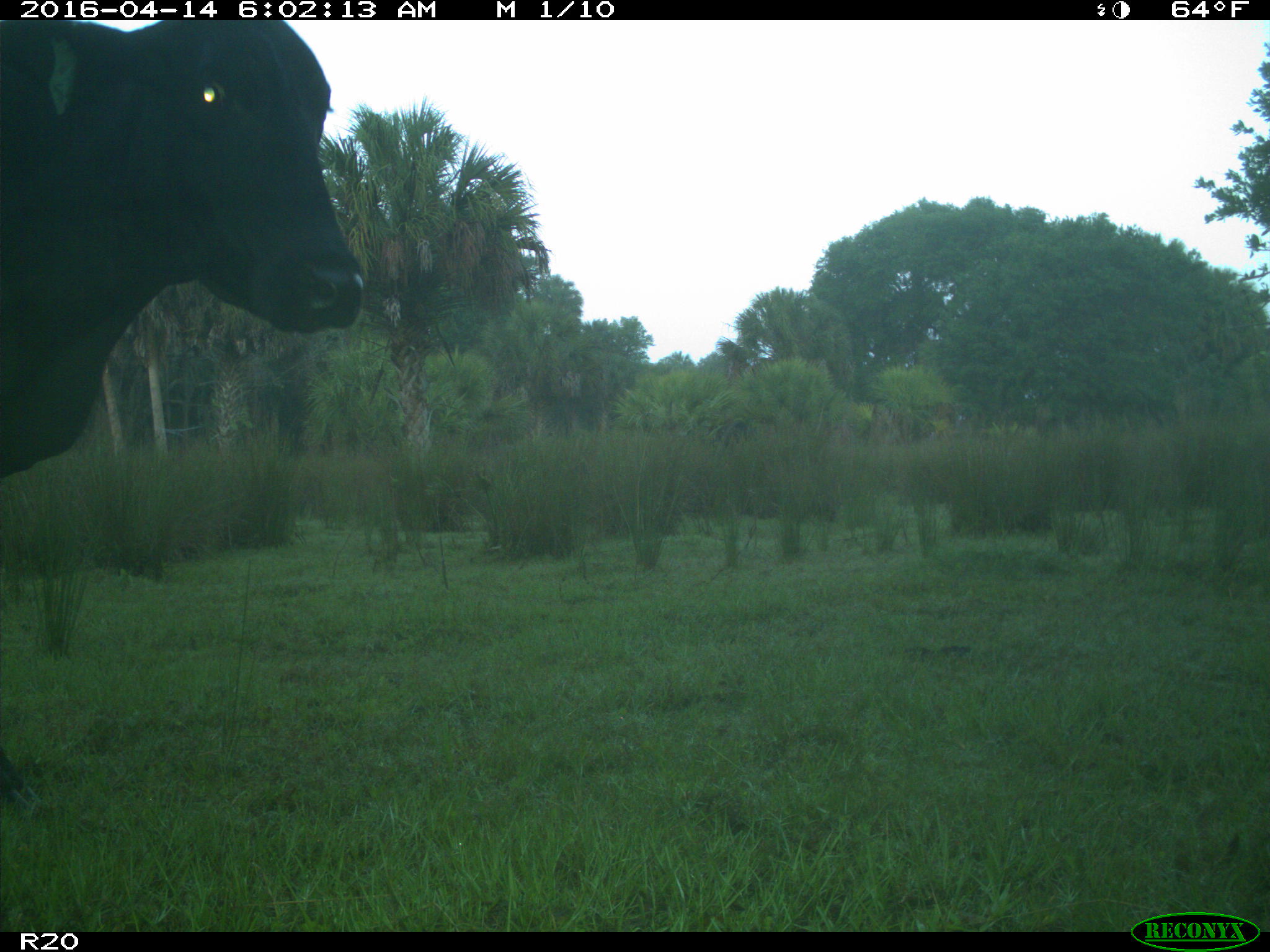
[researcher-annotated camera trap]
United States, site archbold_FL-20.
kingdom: Animalia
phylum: Chordata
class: Mammalia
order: Artiodactyla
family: Bovidae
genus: Bos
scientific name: Bos taurus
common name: domestic cow